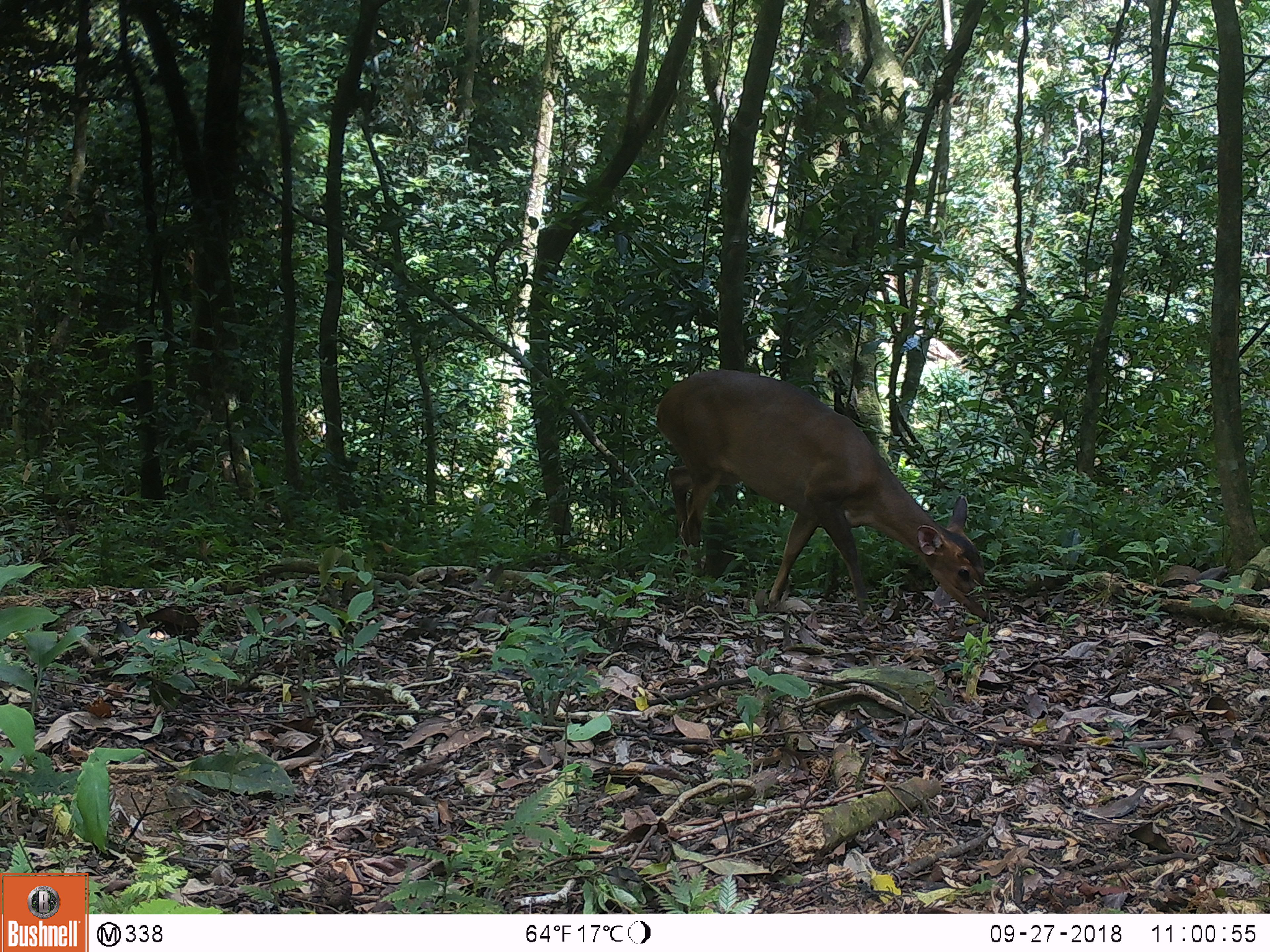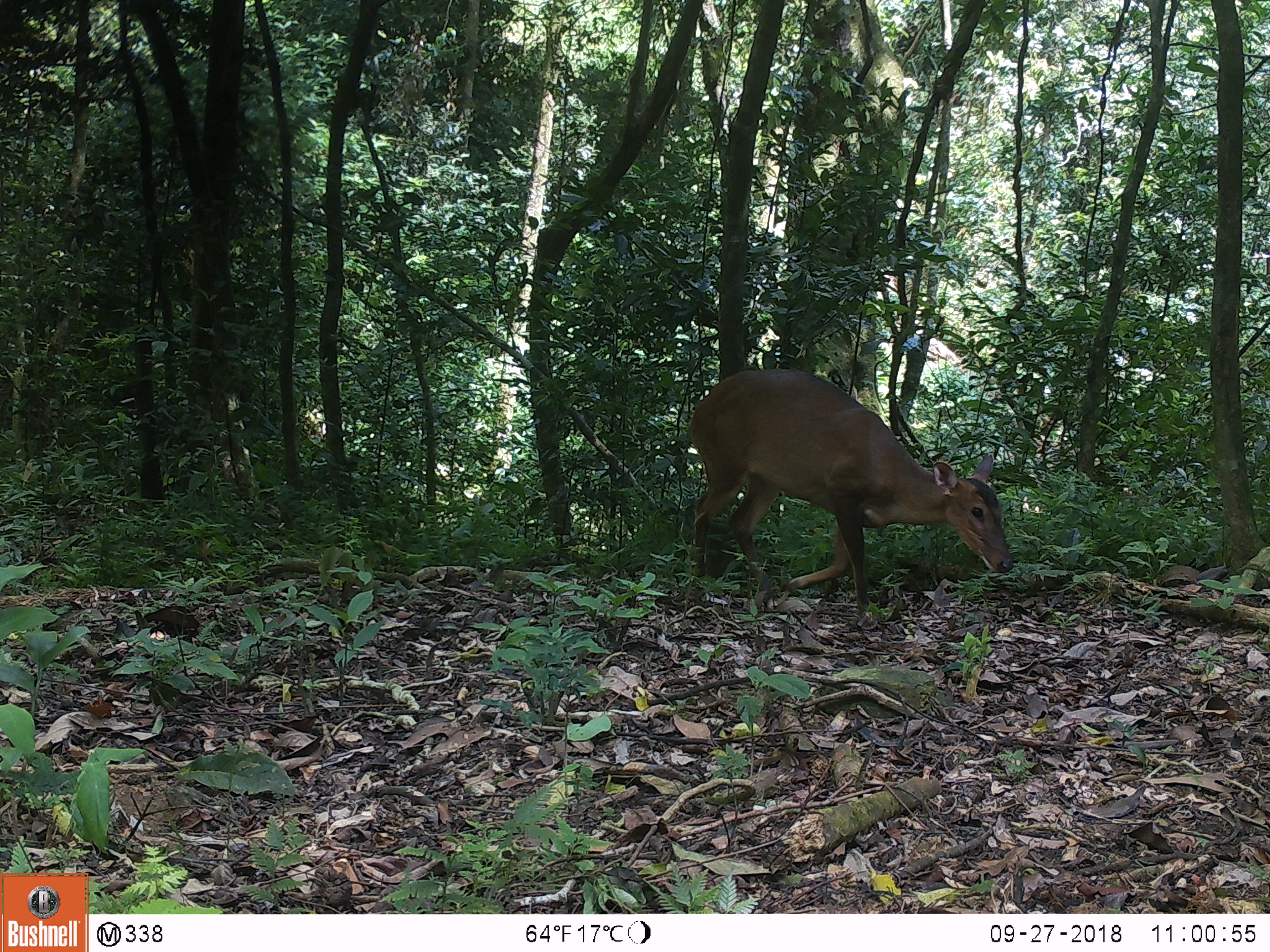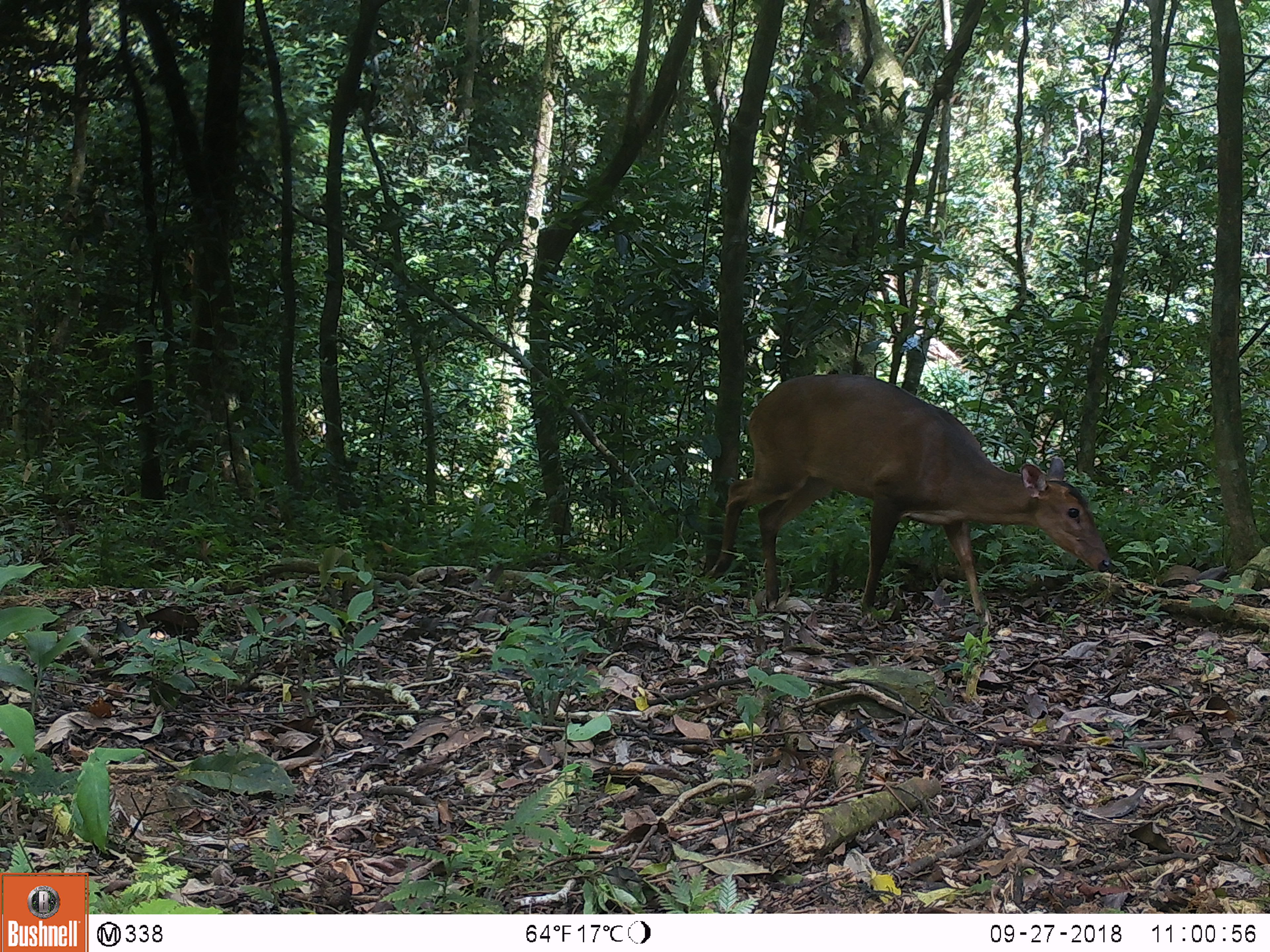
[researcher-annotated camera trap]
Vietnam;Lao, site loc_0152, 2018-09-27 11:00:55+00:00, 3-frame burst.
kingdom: Animalia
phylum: Chordata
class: Mammalia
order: Artiodactyla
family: Cervidae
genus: Muntiacus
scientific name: Muntiacus vuquangensis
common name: large-antlered muntjac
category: large antlered muntjac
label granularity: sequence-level